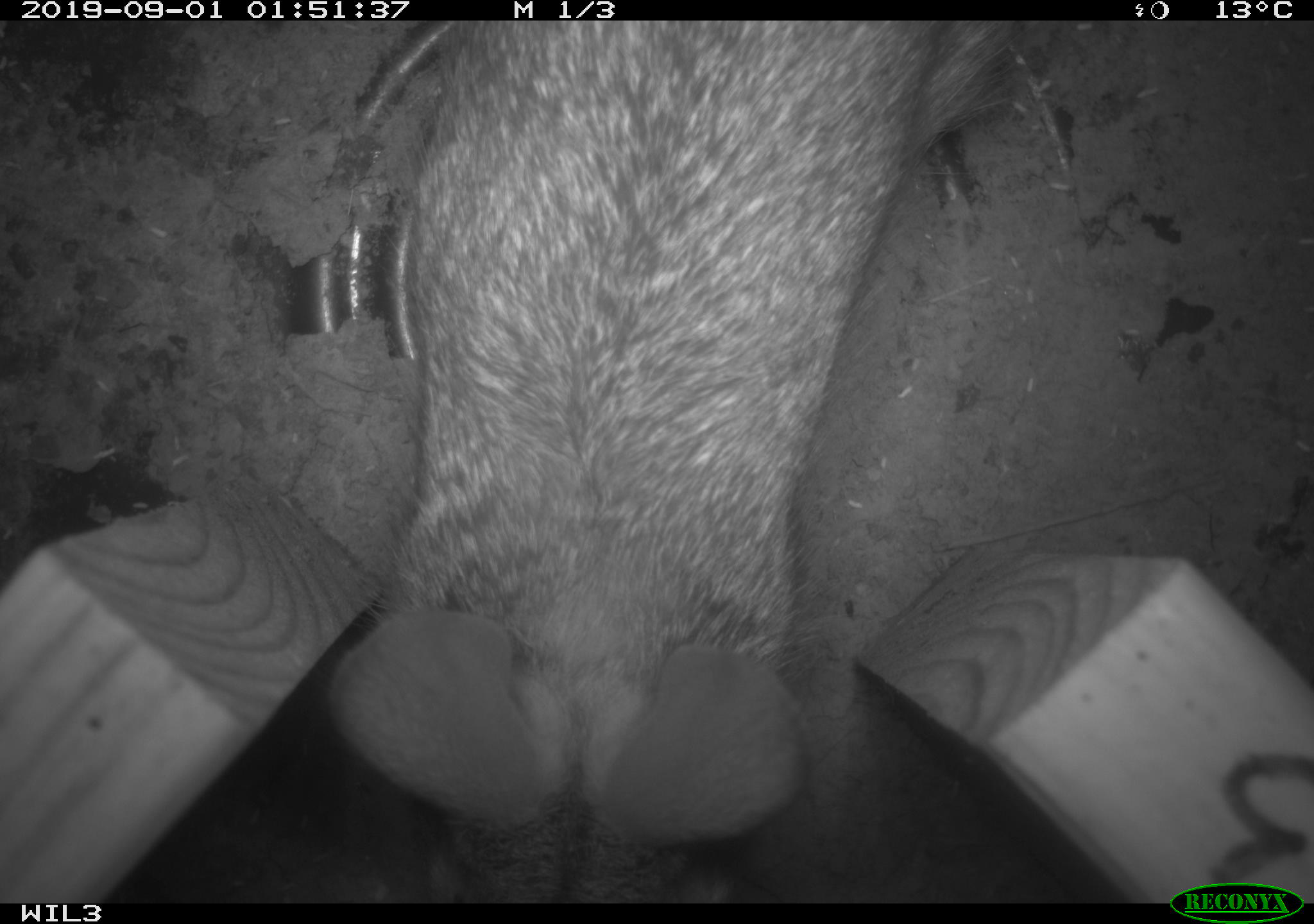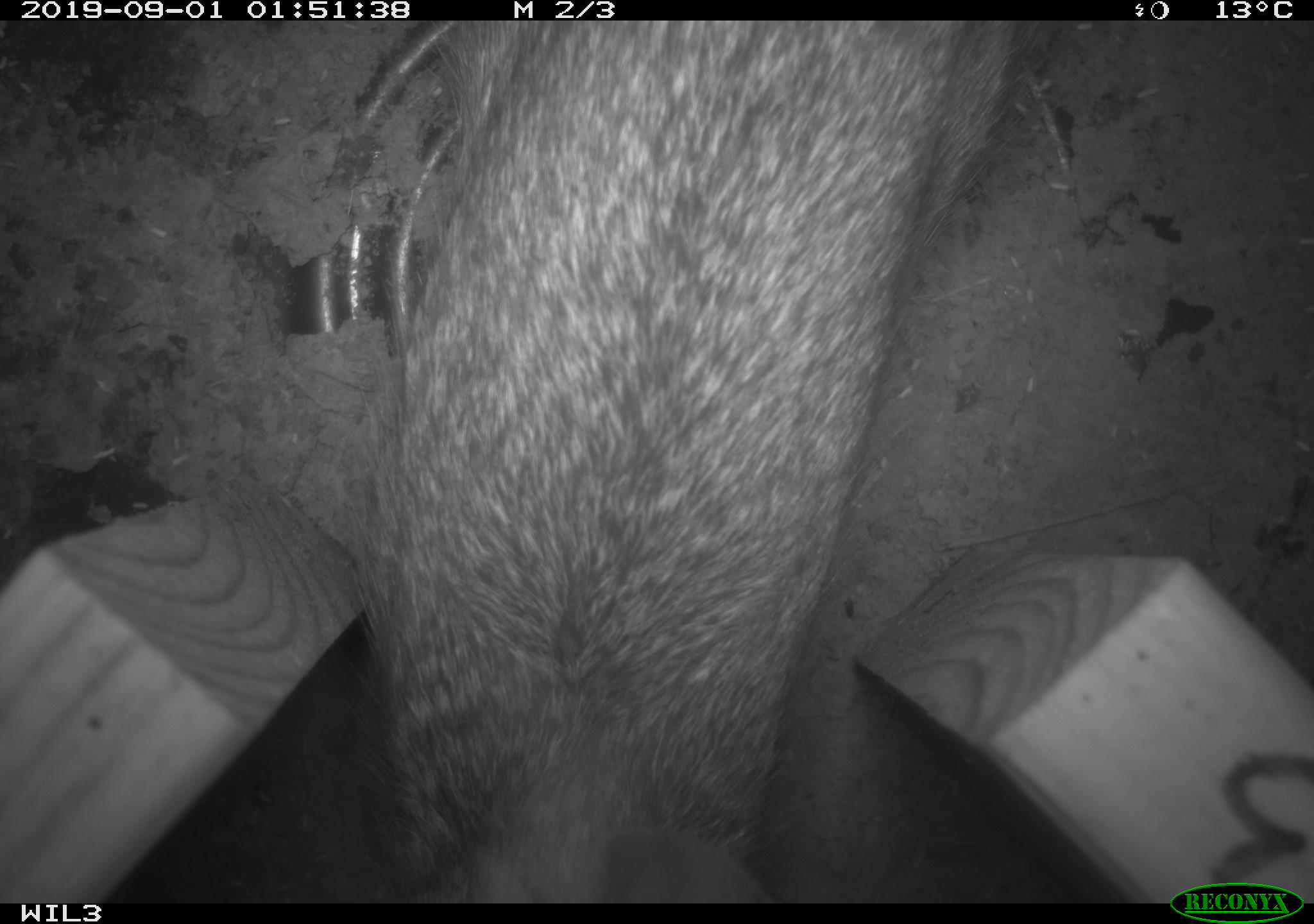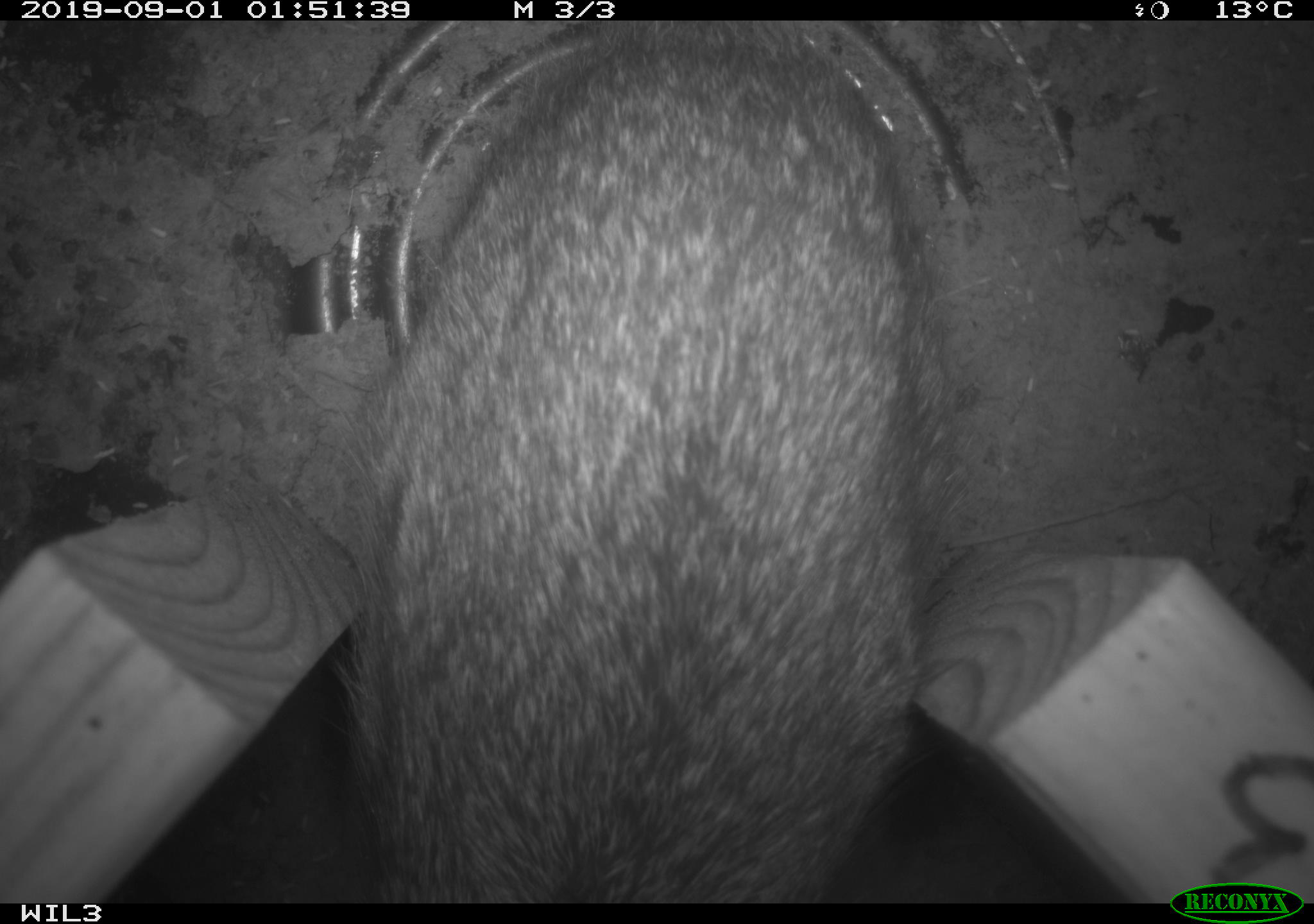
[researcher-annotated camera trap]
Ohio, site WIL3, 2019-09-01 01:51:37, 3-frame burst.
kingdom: Animalia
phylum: Chordata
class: Mammalia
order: Lagomorpha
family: Leporidae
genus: Sylvilagus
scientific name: Sylvilagus floridanus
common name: eastern cottontail